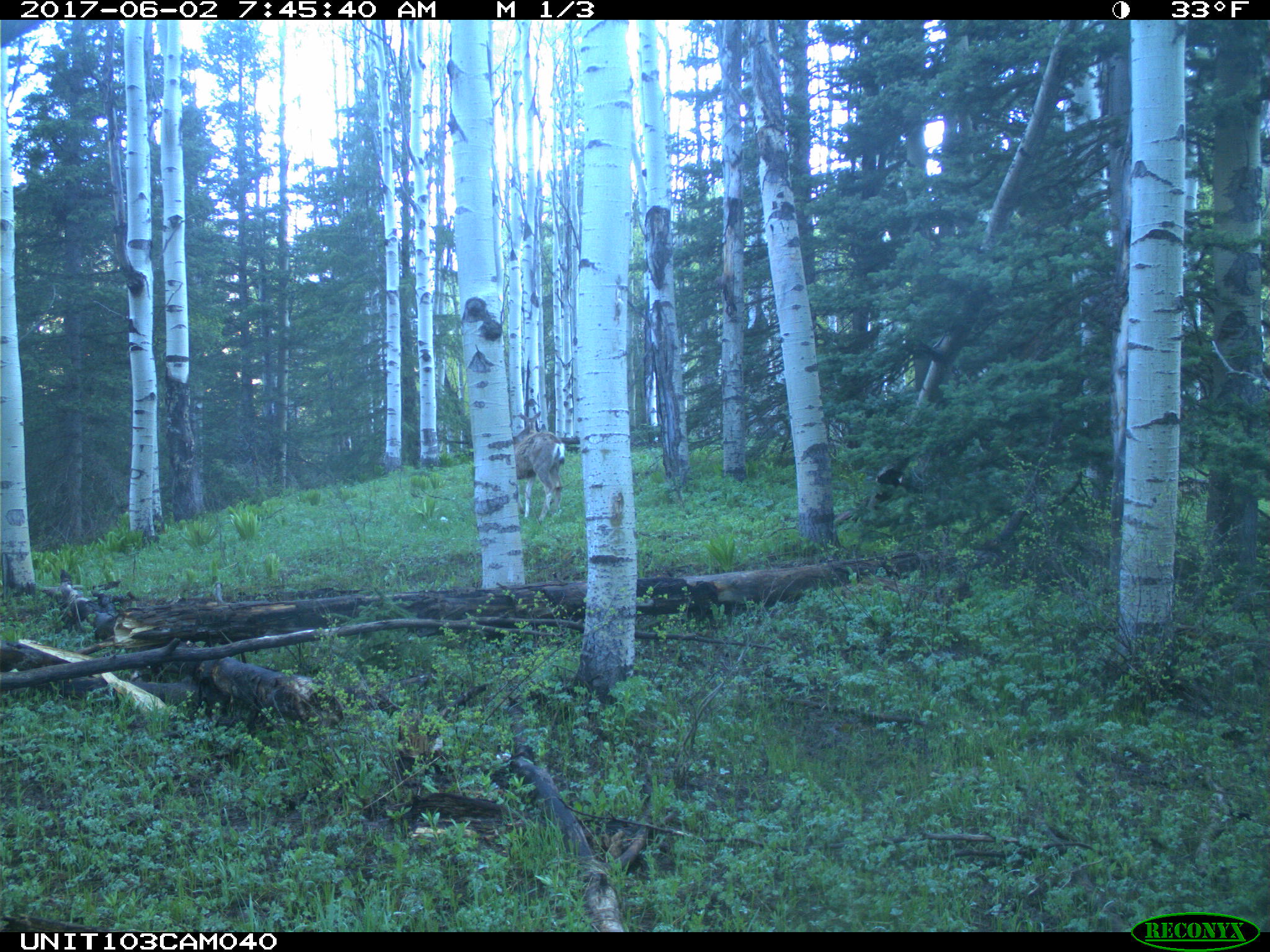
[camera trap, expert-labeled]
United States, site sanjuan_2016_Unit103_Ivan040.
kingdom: Animalia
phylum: Chordata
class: Mammalia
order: Artiodactyla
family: Cervidae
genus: Odocoileus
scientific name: Odocoileus hemionus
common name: mule deer